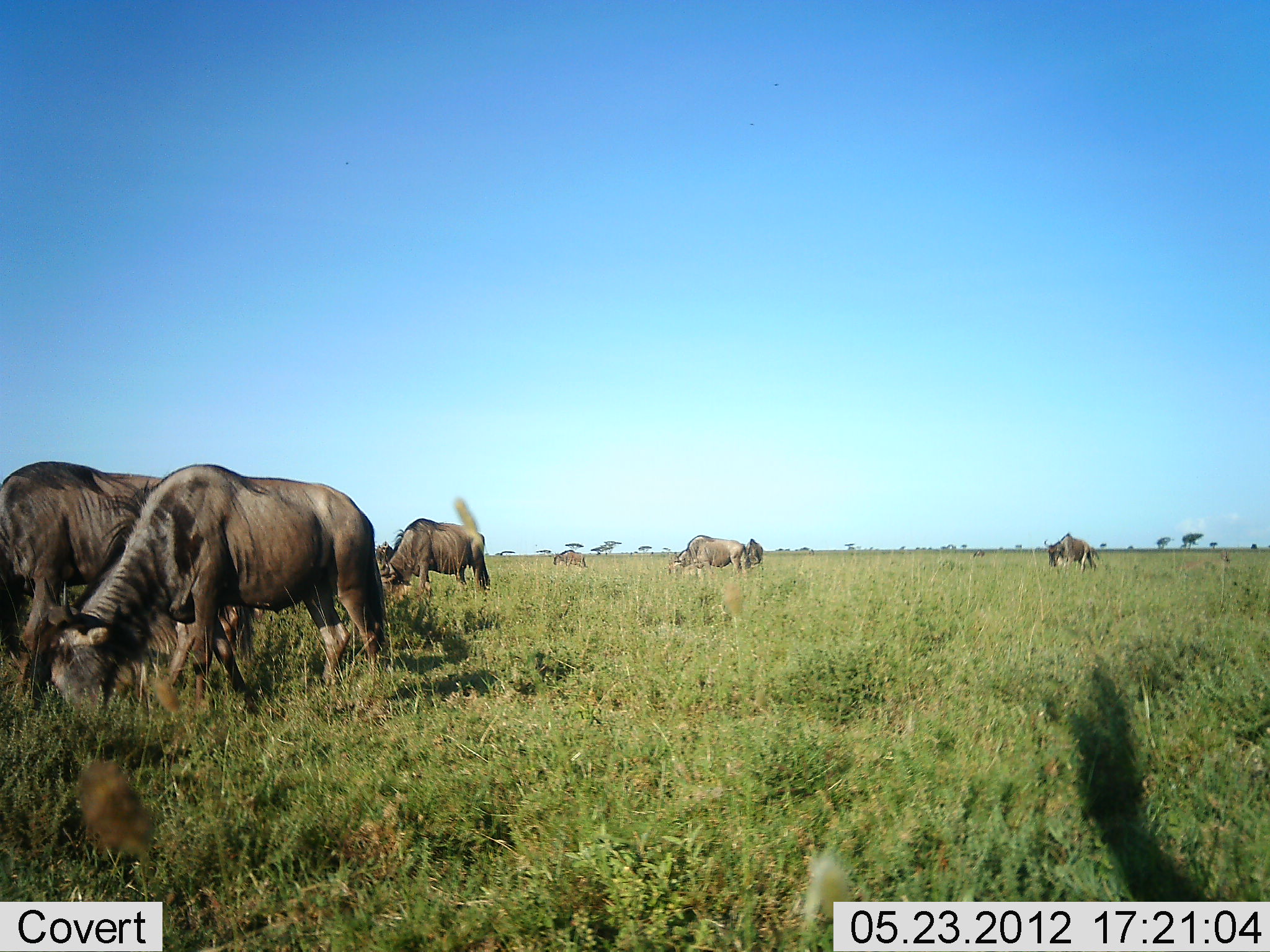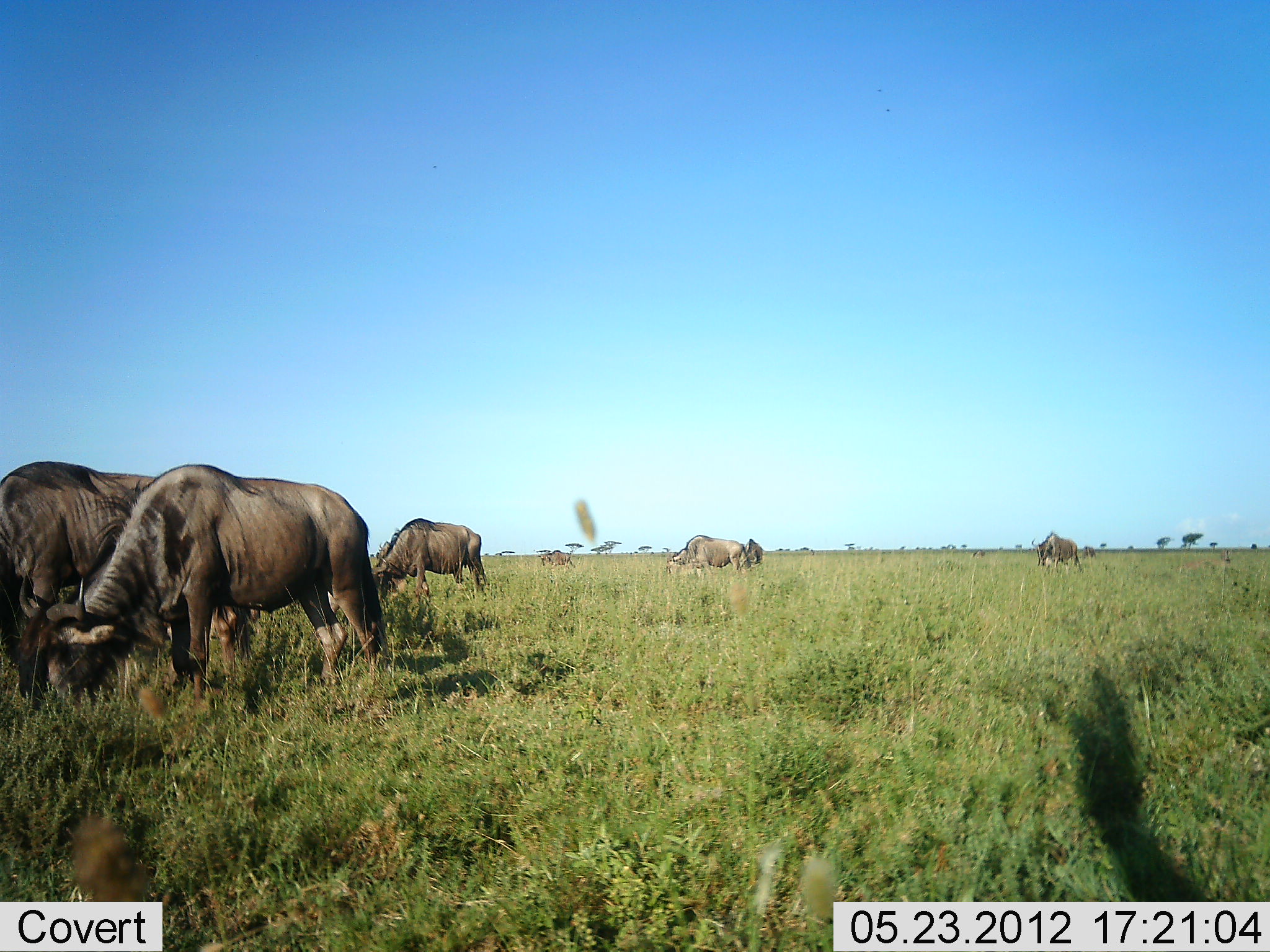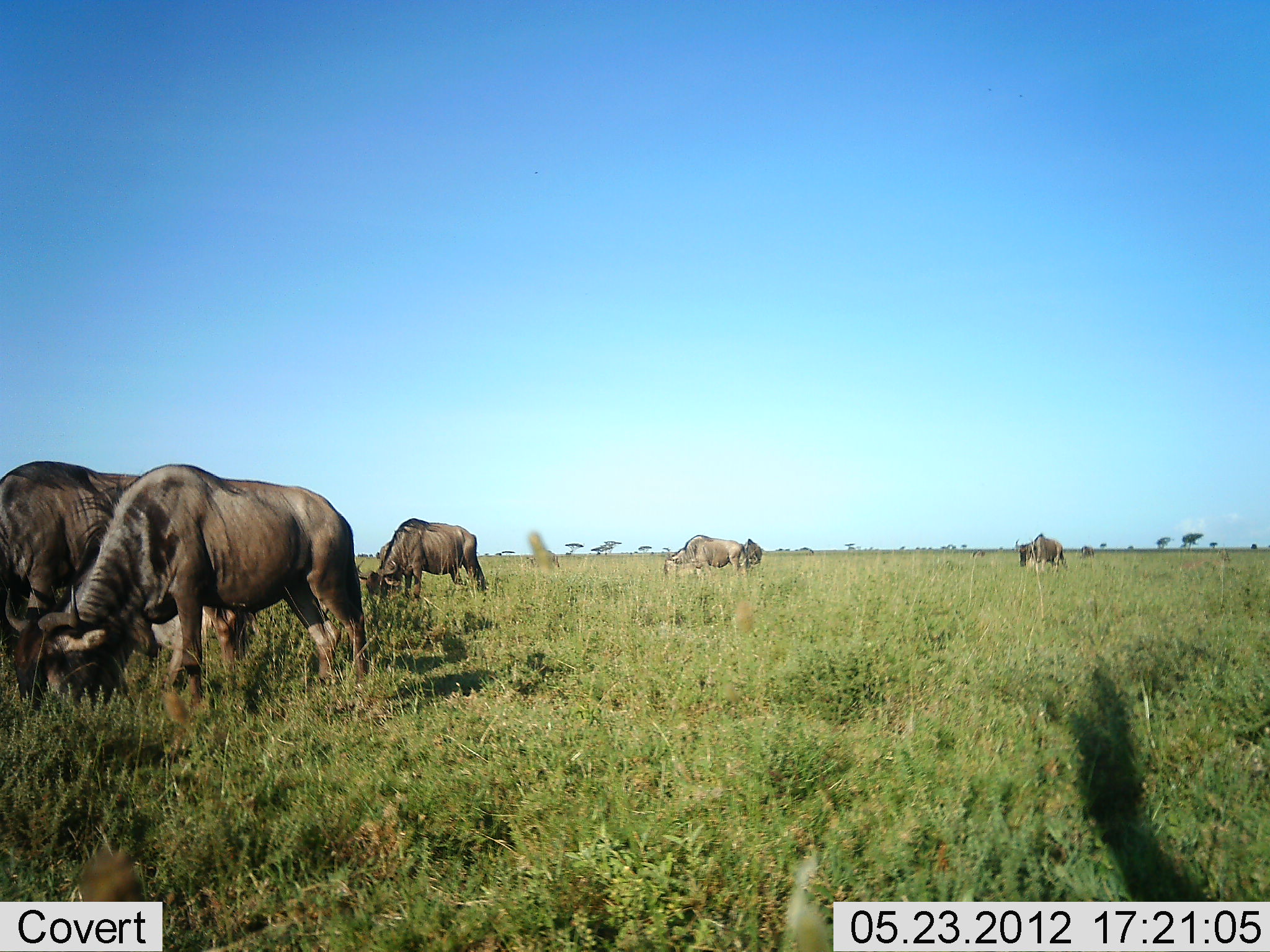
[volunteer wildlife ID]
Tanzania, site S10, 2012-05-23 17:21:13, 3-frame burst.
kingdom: Animalia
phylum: Chordata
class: Mammalia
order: Artiodactyla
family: Bovidae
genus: Connochaetes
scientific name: Connochaetes taurinus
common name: blue wildebeest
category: wildebeest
Wildebeest (blue wildebeest) (Connochaetes taurinus), count 7. Behavior (volunteer vote fractions): standing 70%, resting 0%, moving 10%, interacting 0%. Young present (vote fraction): 0%. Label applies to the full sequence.